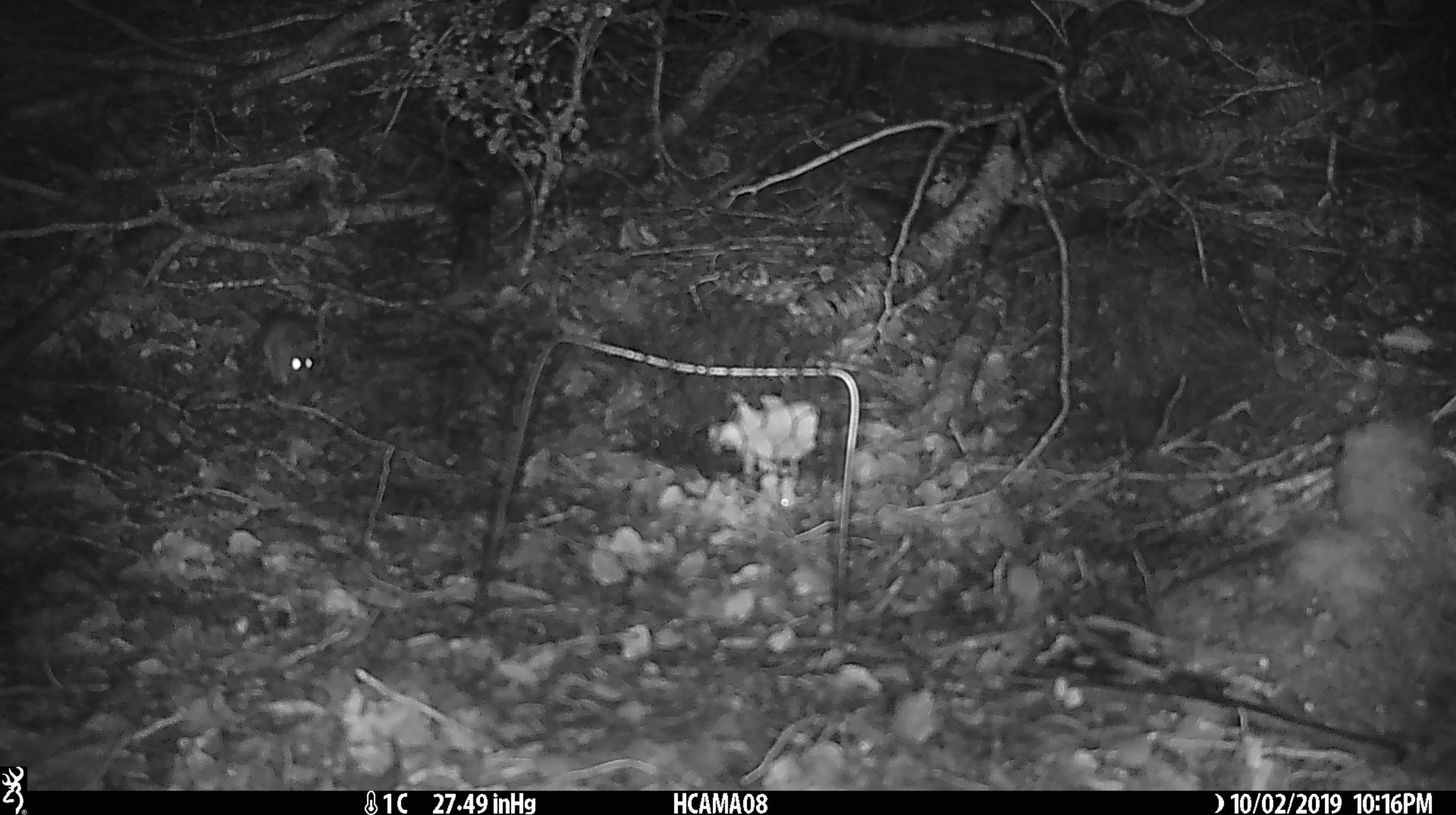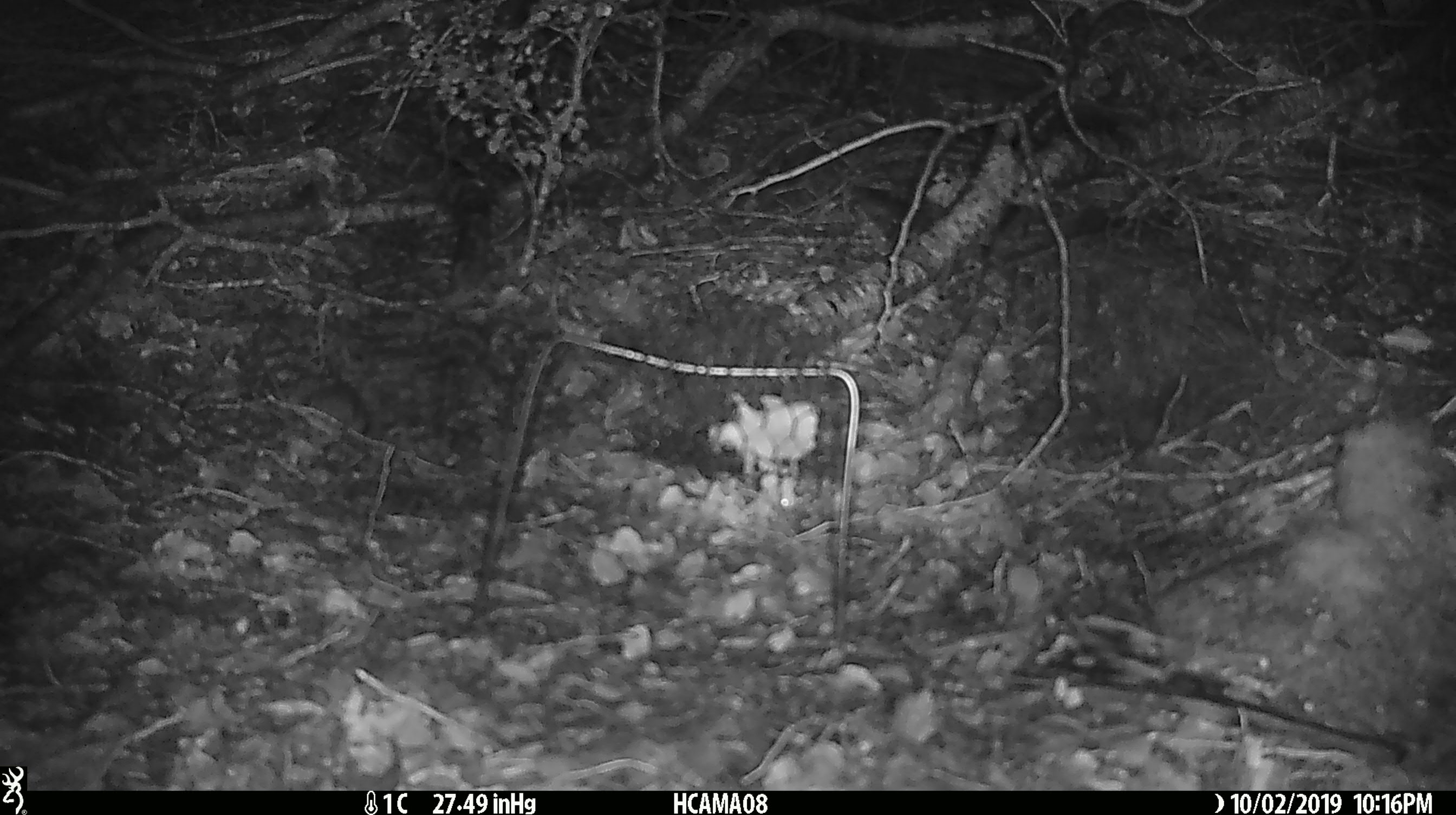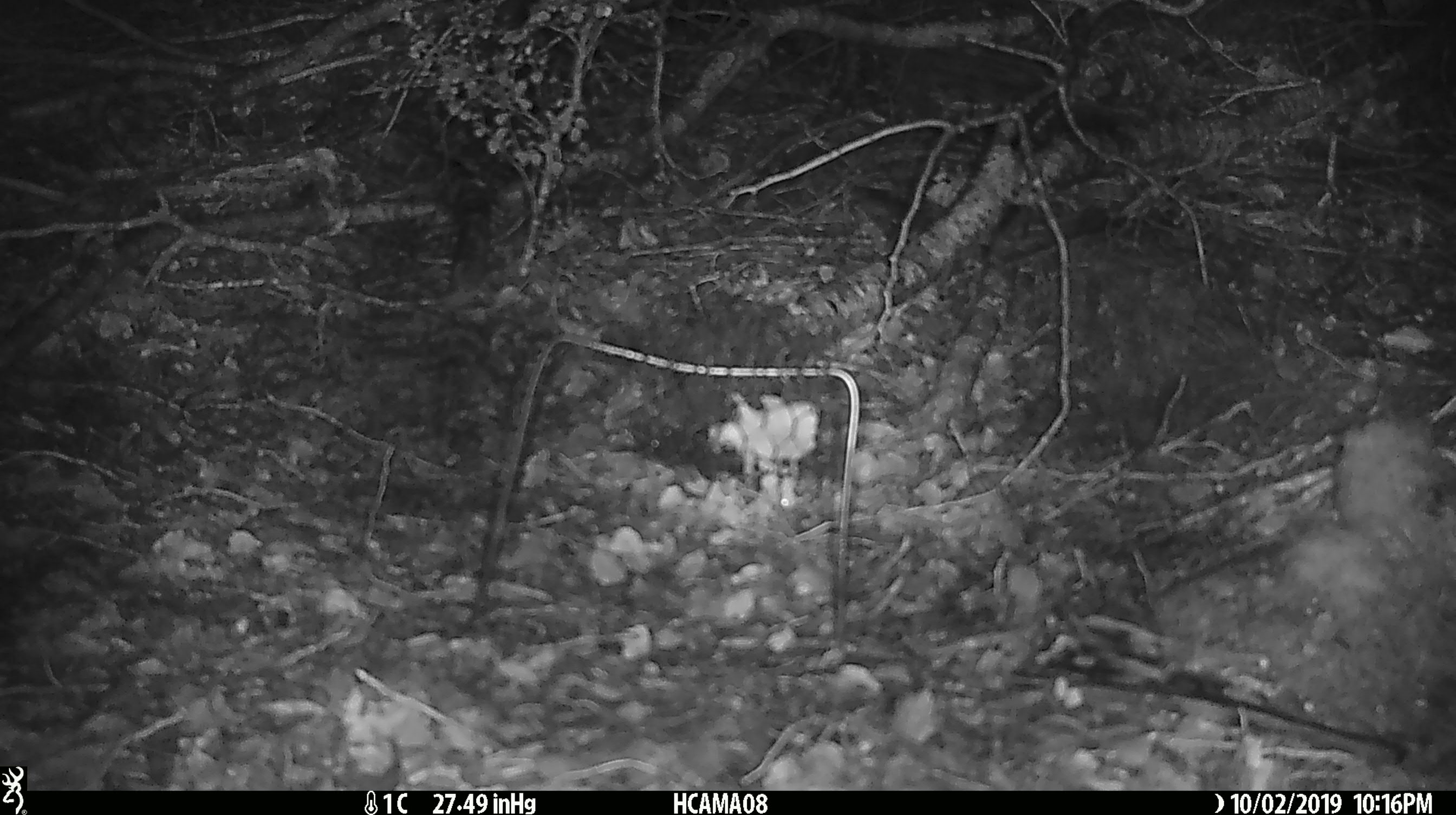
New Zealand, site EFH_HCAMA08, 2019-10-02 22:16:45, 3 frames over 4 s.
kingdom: Animalia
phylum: Chordata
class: Mammalia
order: Rodentia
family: Muridae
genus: Mus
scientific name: Mus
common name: mouse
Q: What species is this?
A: Mouse (Mus).